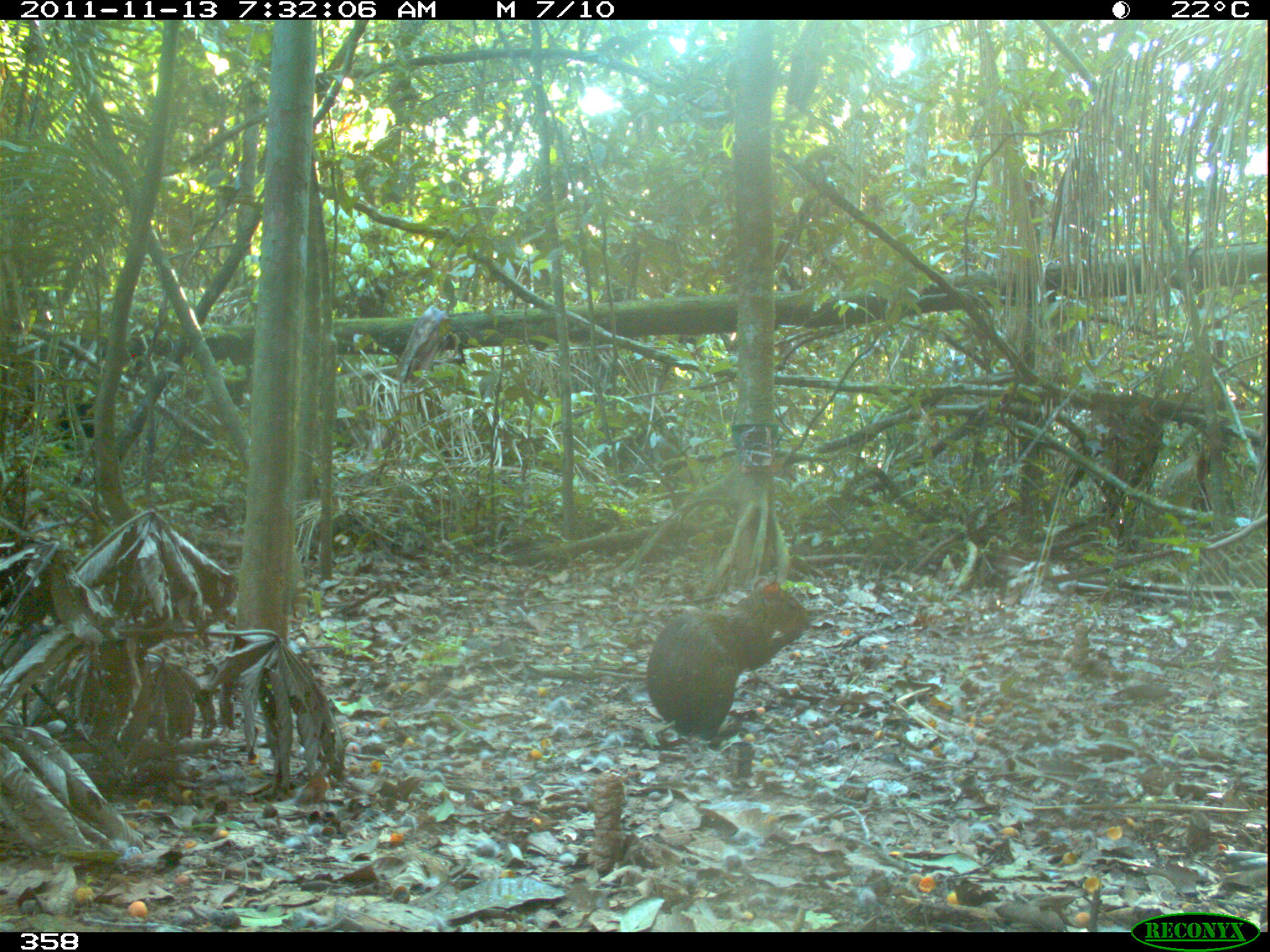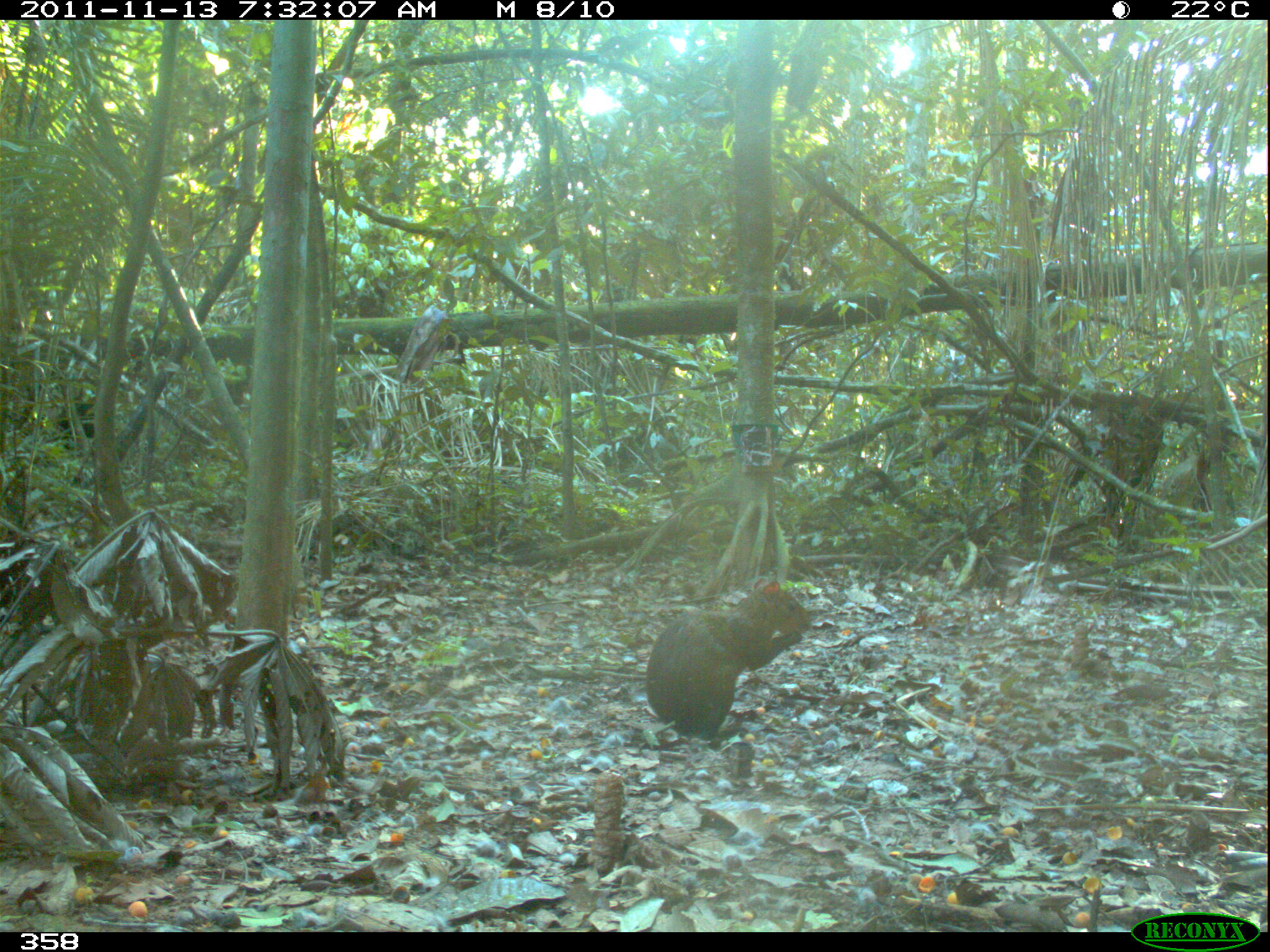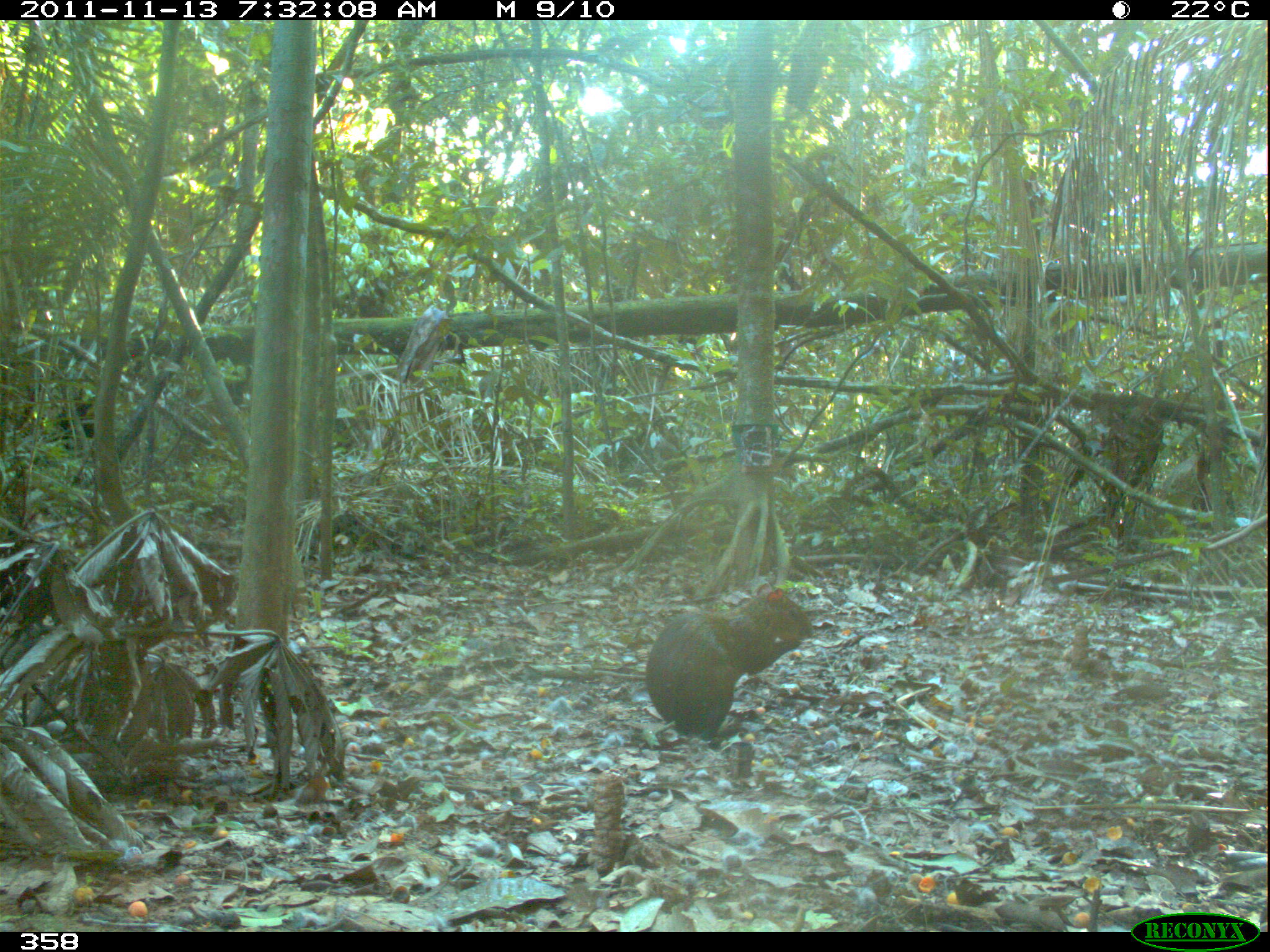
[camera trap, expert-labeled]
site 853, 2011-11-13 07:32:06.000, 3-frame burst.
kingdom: Animalia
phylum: Chordata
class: Mammalia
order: Rodentia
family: Dasyproctidae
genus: Dasyprocta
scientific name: Dasyprocta punctata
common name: central american agouti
Dasyprocta punctata (central american agouti).